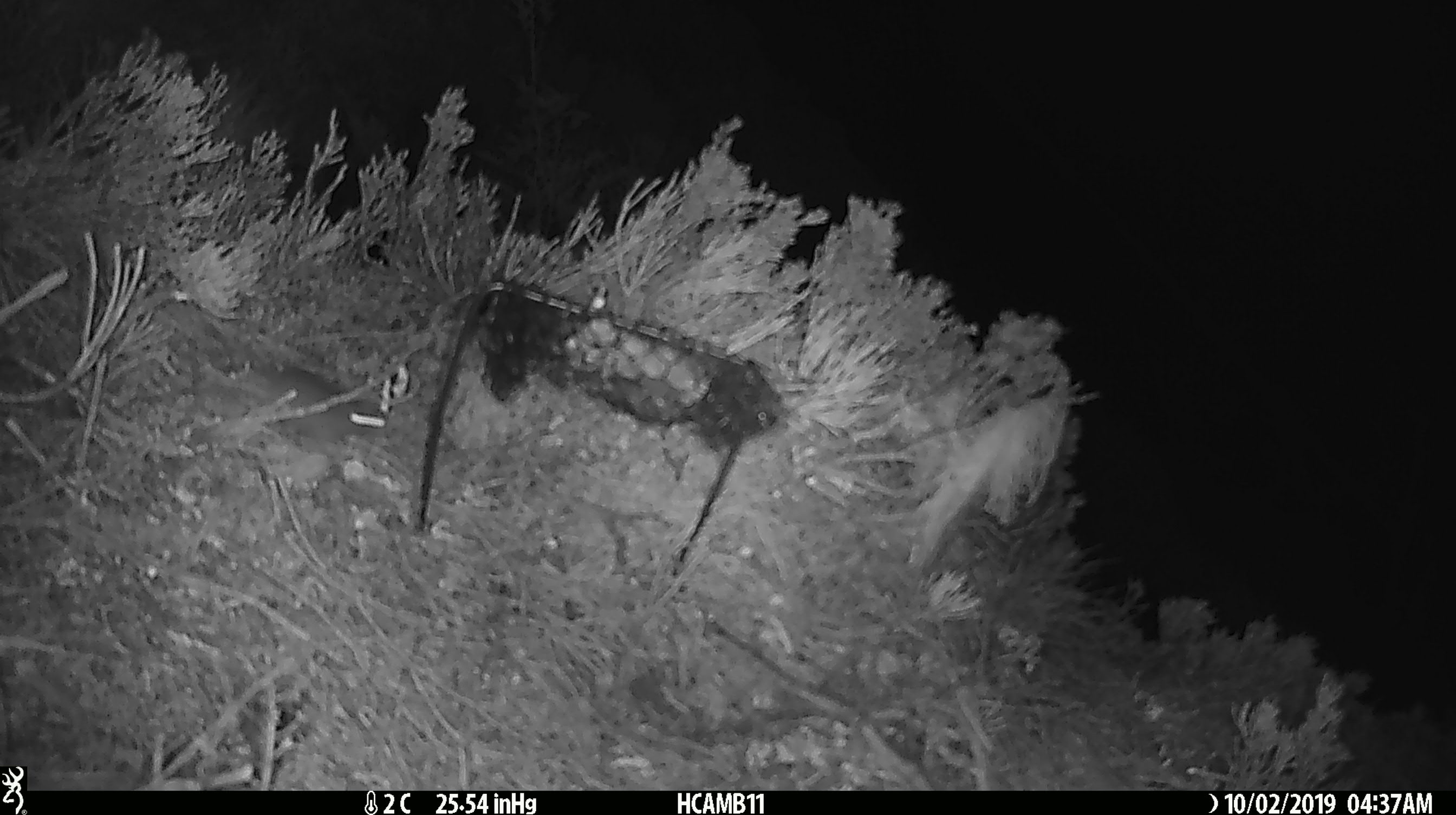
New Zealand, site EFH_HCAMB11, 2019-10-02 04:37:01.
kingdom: Animalia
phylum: Chordata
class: Mammalia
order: Rodentia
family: Muridae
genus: Mus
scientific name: Mus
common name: mouse